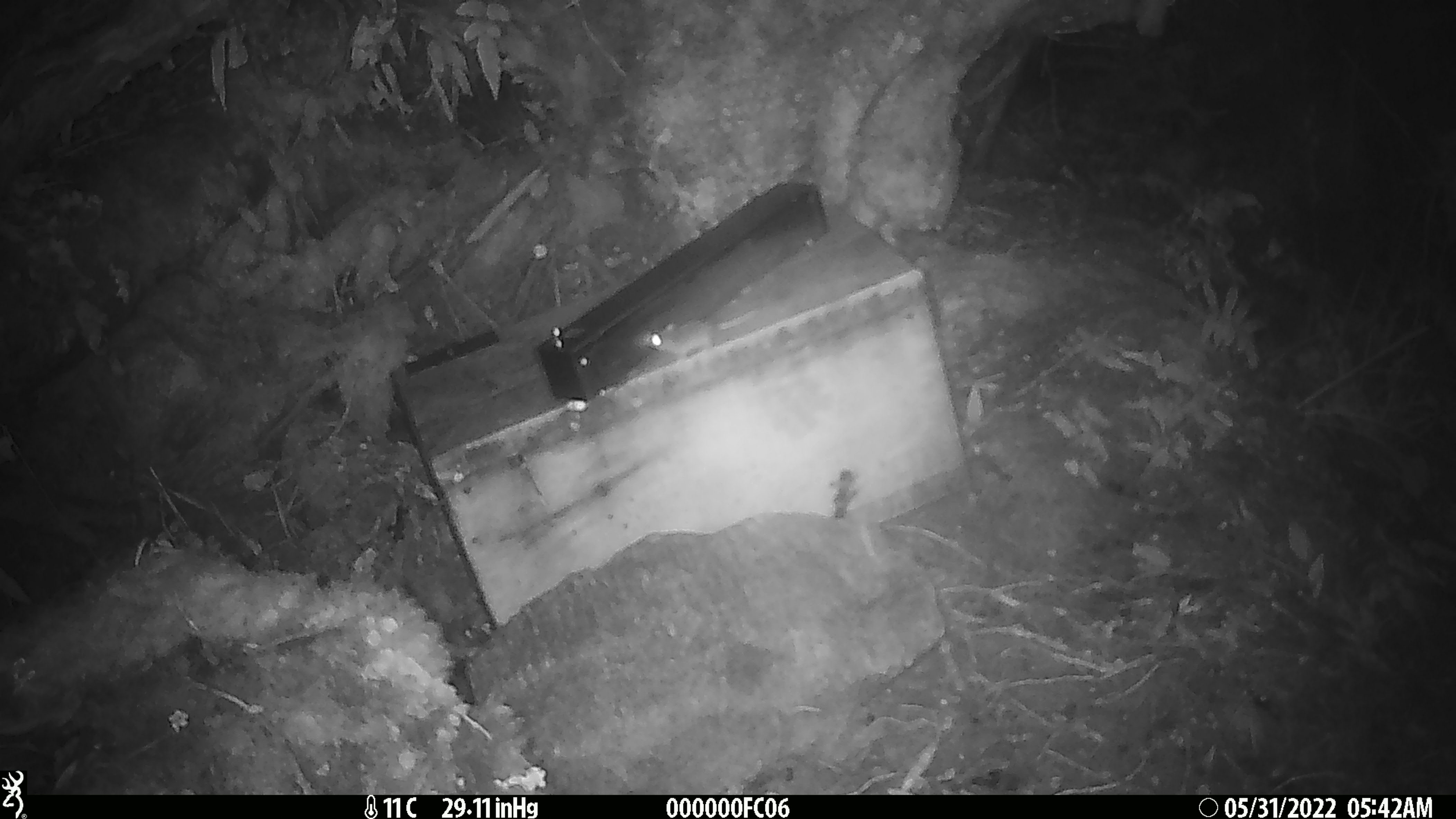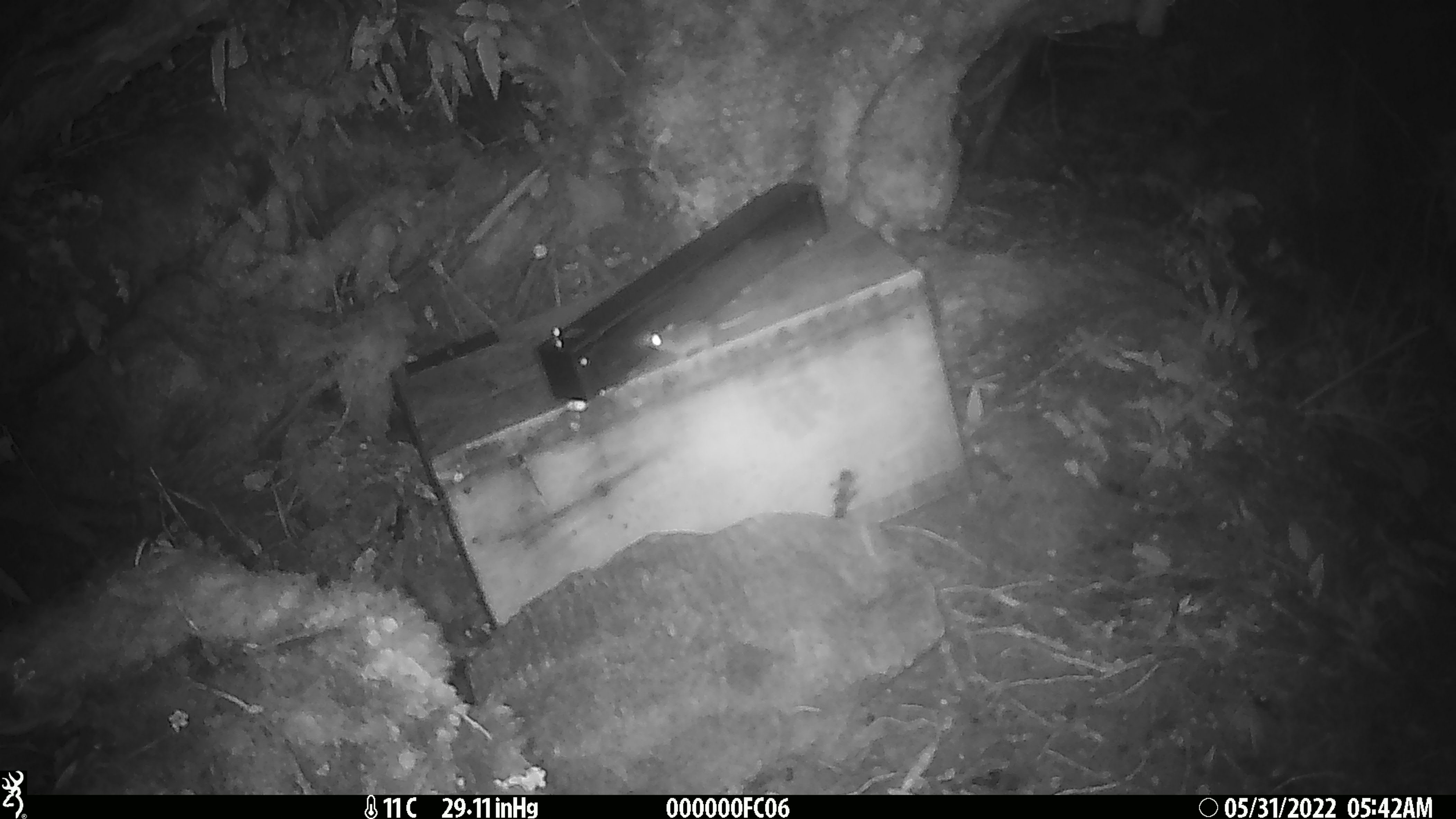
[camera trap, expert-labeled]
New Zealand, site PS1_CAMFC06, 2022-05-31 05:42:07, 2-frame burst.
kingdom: Animalia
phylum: Chordata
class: Mammalia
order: Rodentia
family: Muridae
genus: Mus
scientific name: Mus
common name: mouse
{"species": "mouse (Mus)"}